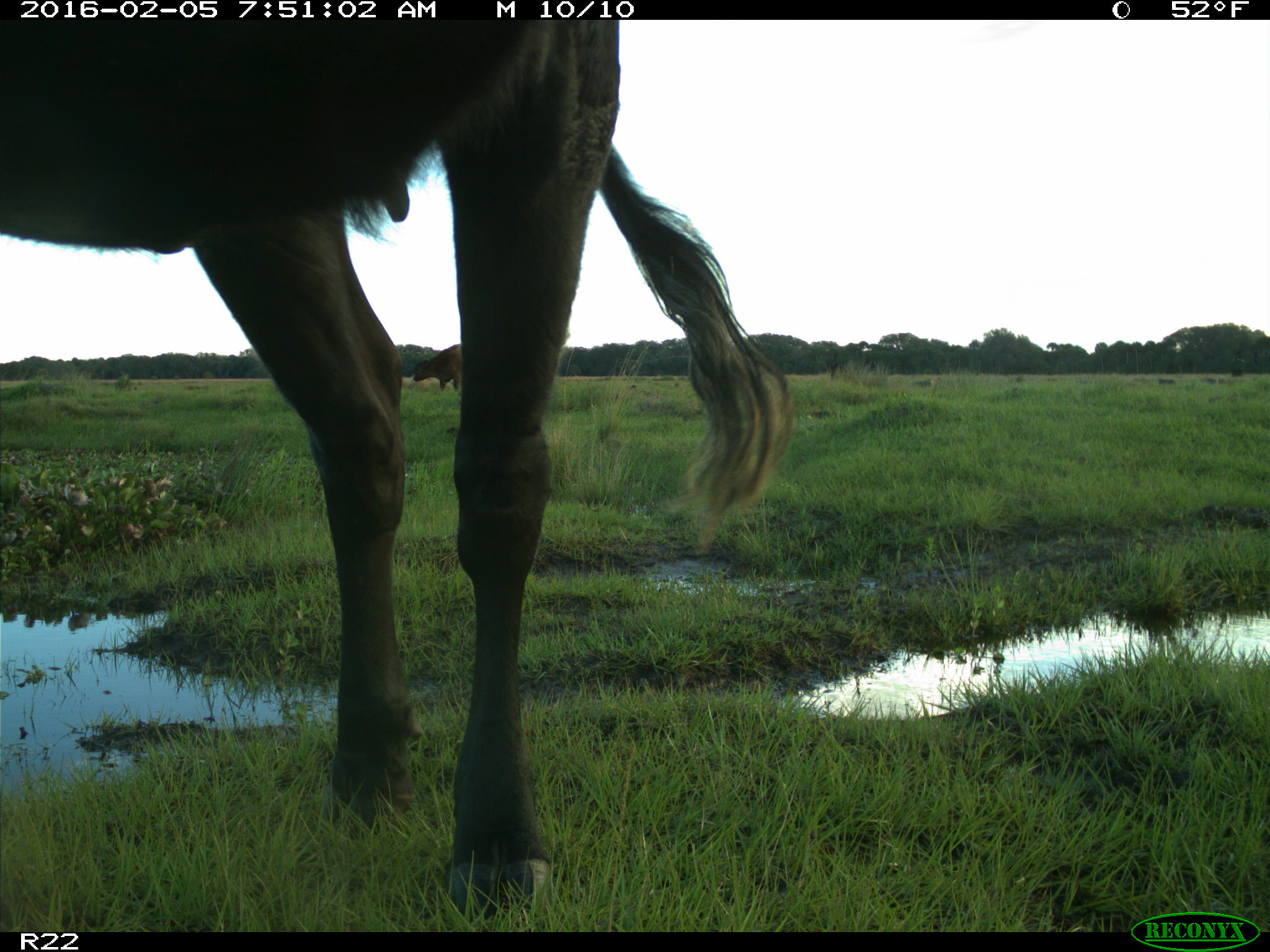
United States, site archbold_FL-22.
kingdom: Animalia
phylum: Chordata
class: Mammalia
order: Artiodactyla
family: Bovidae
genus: Bos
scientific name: Bos taurus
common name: domestic cow